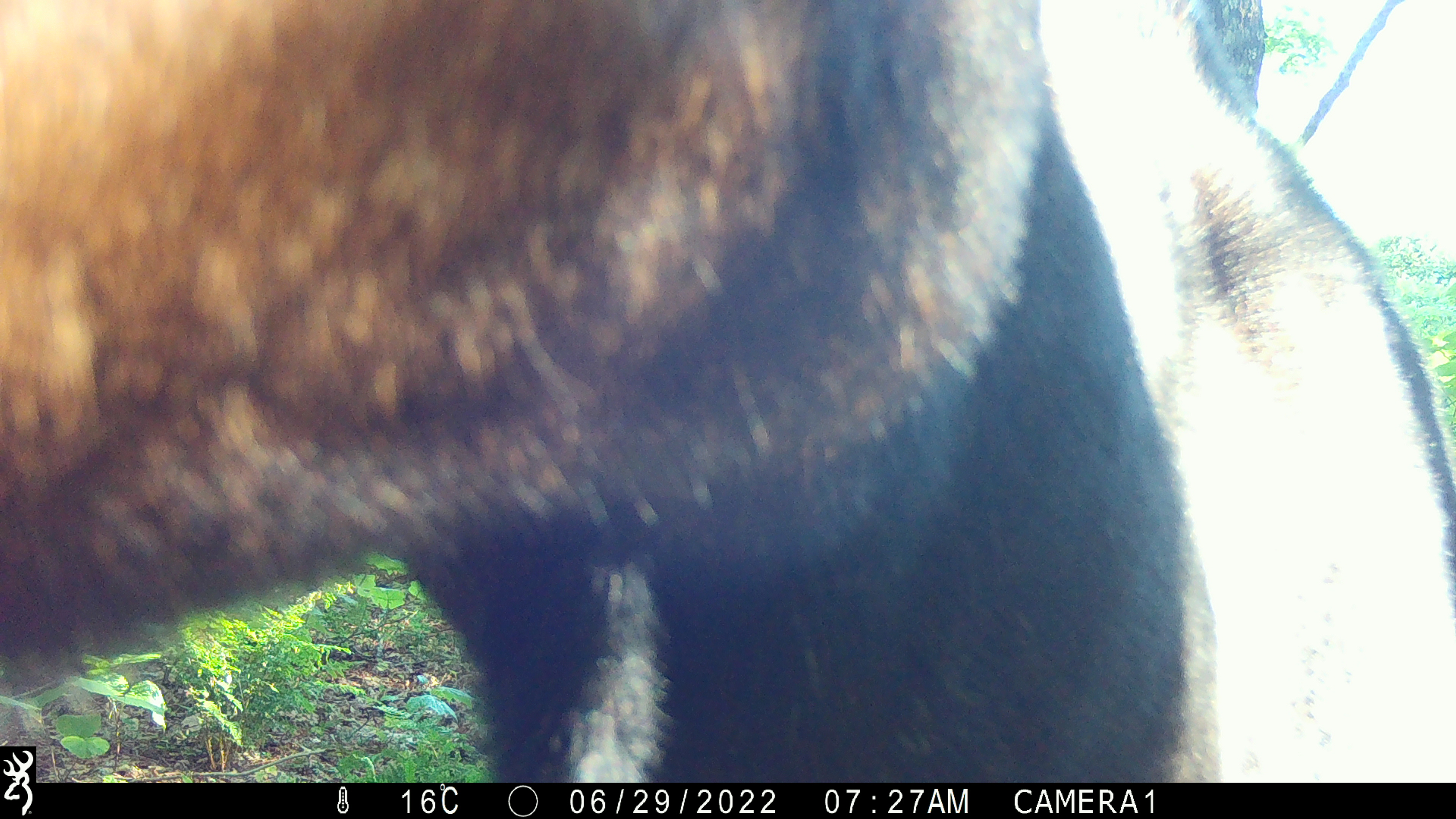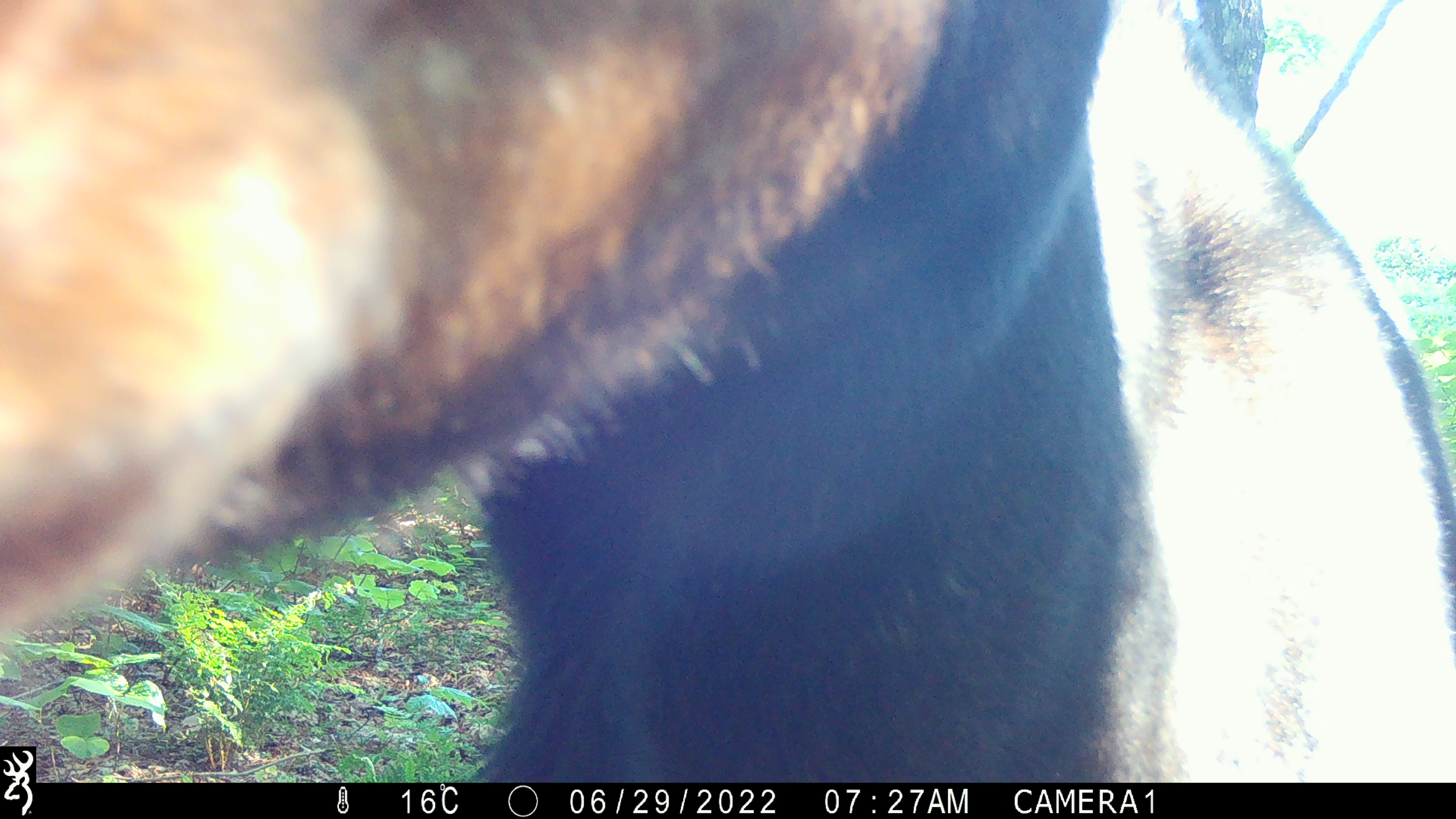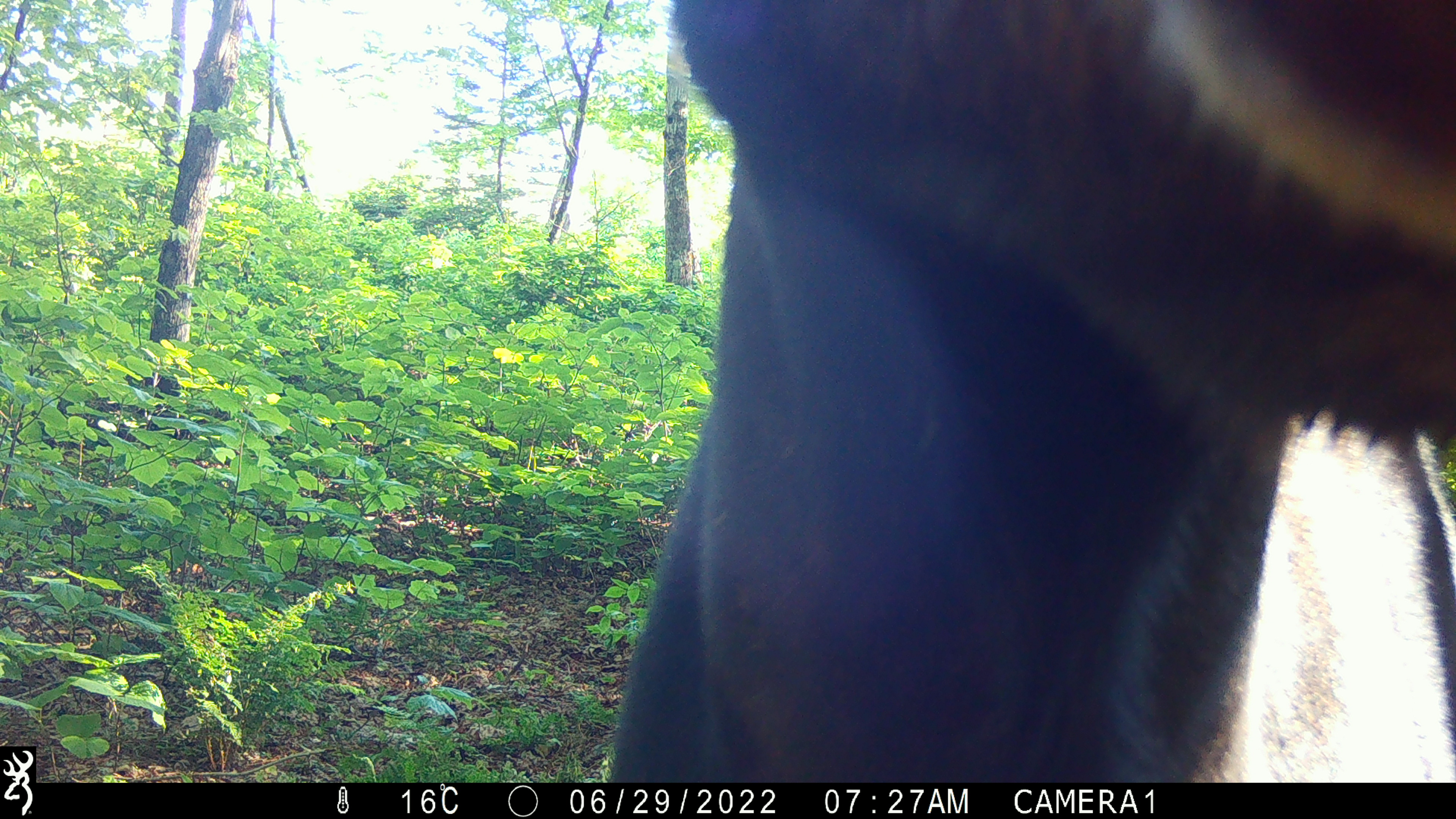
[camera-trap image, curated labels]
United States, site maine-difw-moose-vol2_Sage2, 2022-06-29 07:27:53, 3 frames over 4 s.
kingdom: Animalia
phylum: Chordata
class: Mammalia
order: Artiodactyla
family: Cervidae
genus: Alces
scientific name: Alces alces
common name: moose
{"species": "moose (Alces alces)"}